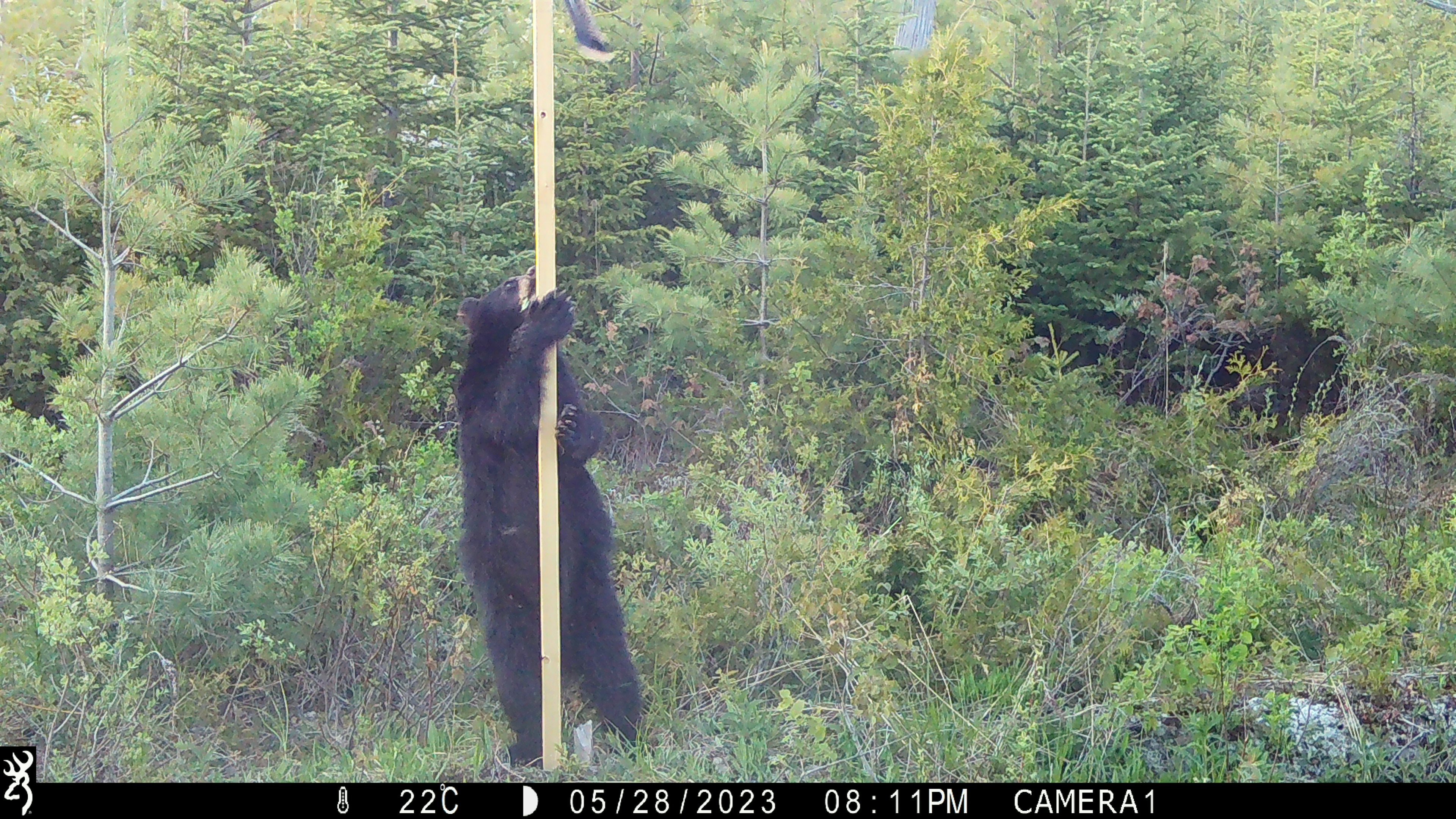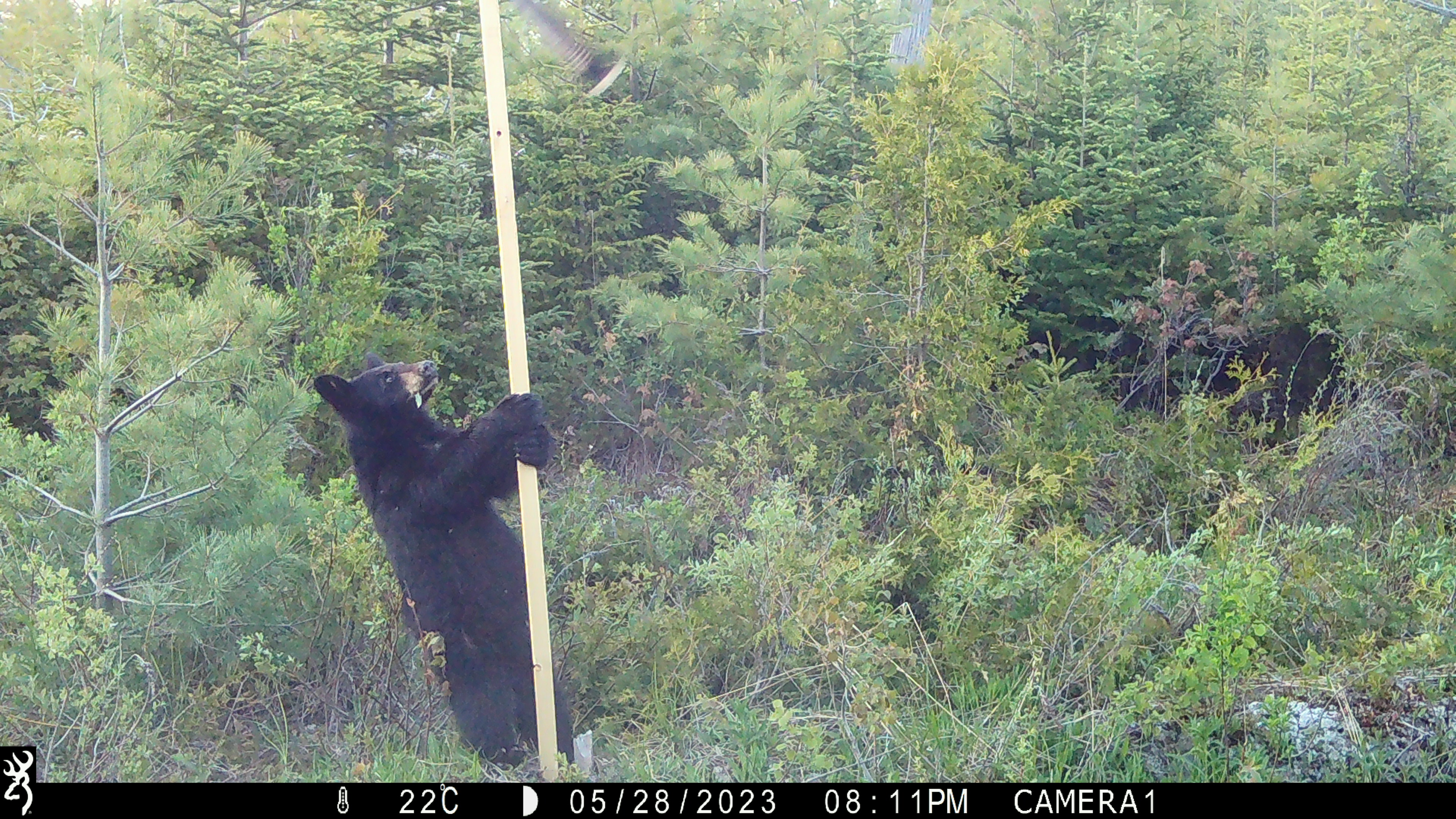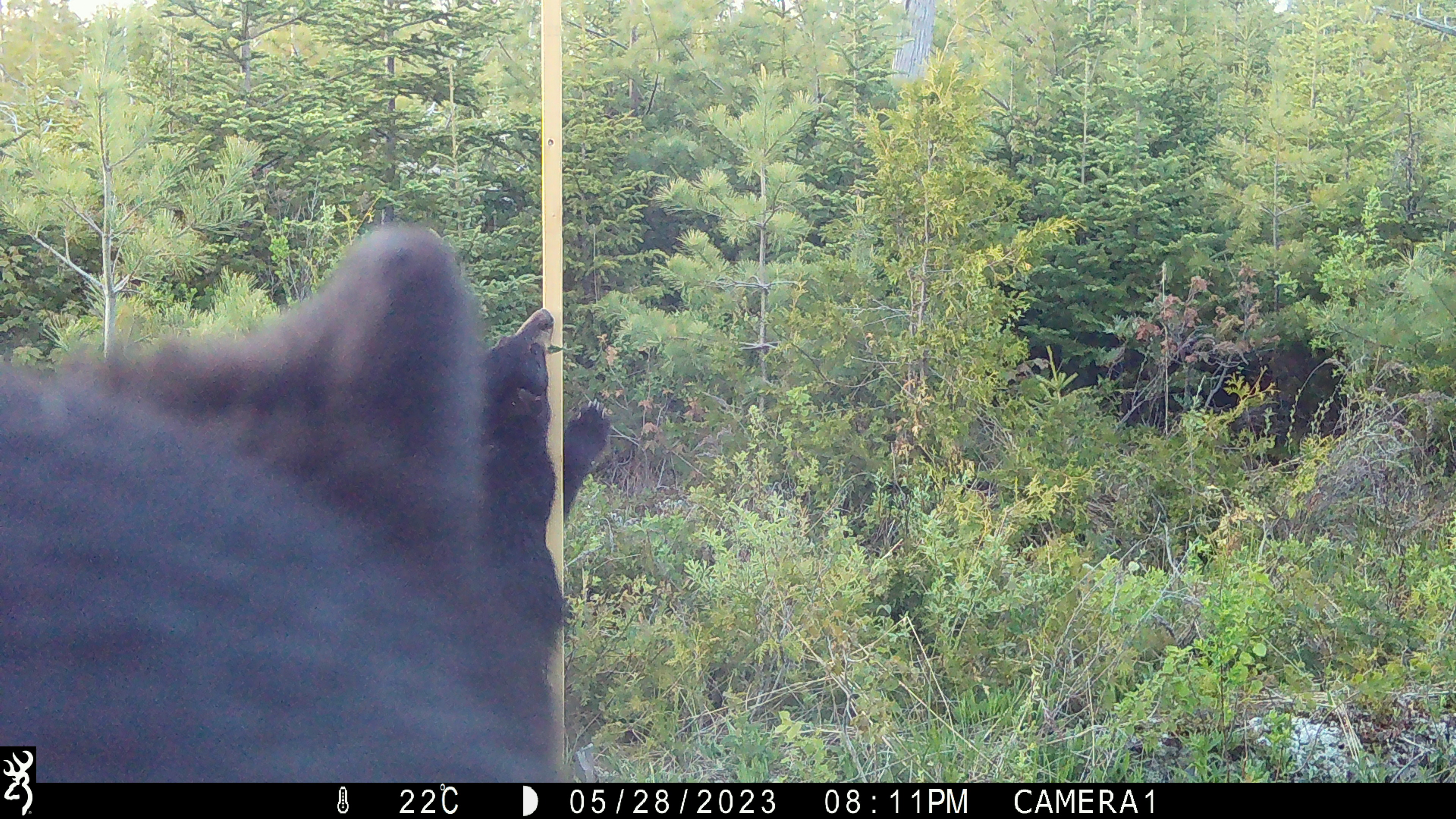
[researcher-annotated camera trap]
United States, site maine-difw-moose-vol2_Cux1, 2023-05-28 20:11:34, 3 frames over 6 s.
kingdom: Animalia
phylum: Chordata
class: Mammalia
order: Carnivora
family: Ursidae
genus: Ursus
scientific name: Ursus americanus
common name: black bear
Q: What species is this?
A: Black bear (Ursus americanus).